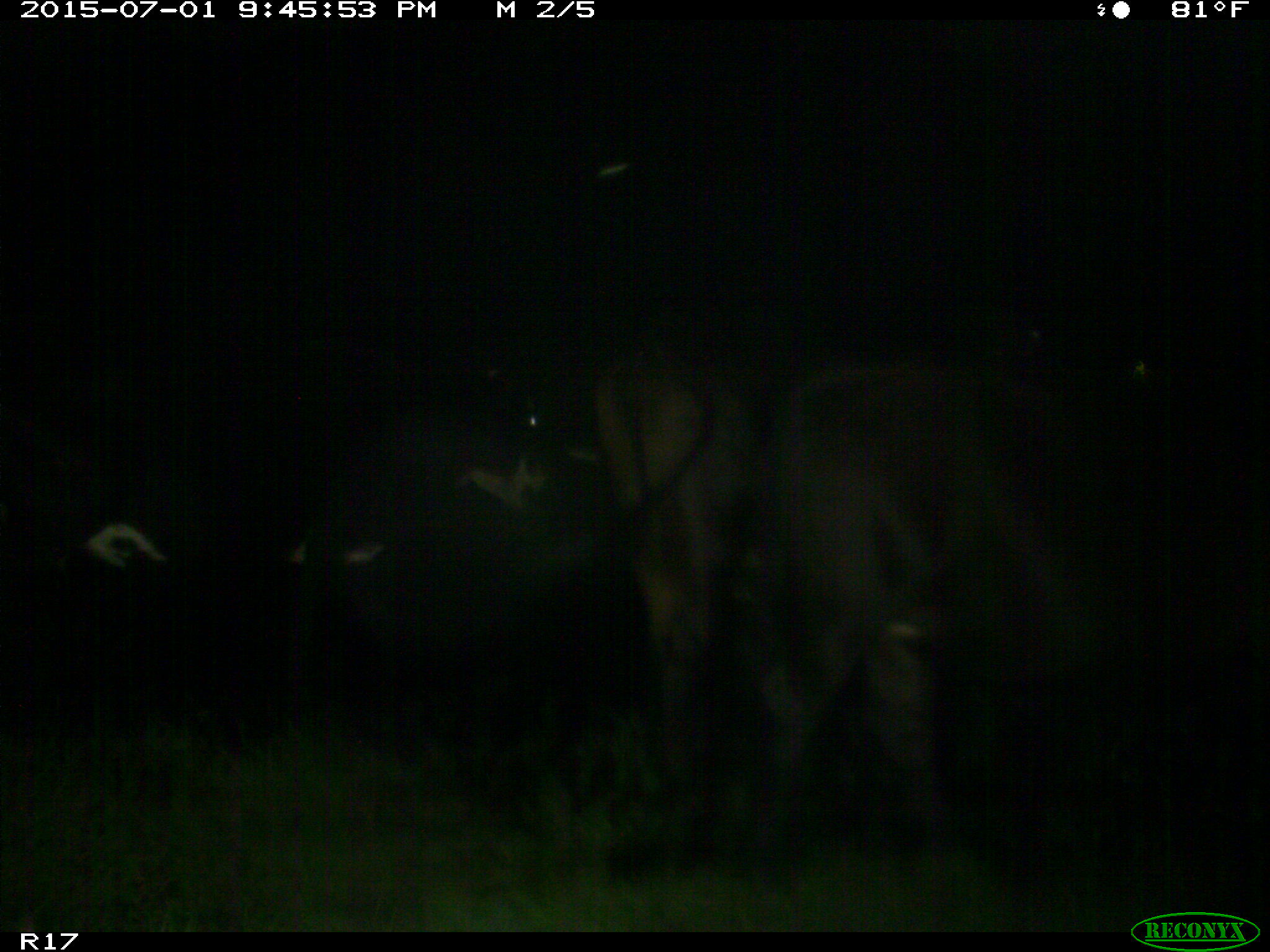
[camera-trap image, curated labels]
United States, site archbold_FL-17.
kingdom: Animalia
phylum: Chordata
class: Mammalia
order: Artiodactyla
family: Bovidae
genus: Bos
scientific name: Bos taurus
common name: domestic cow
Bos taurus (domestic cow).